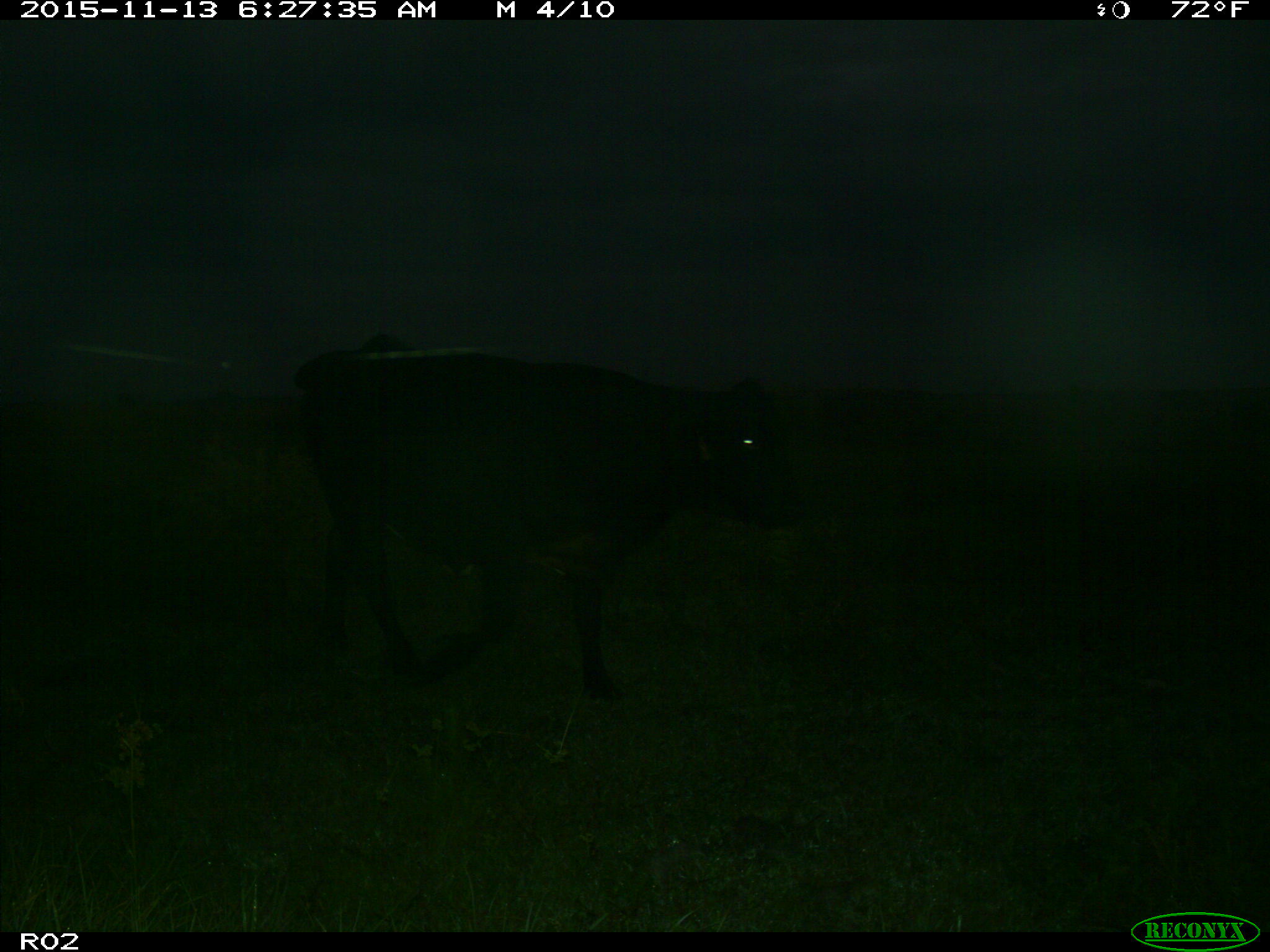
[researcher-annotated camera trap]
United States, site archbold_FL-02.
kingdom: Animalia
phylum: Chordata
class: Mammalia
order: Artiodactyla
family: Bovidae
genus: Bos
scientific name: Bos taurus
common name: domestic cow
Bos taurus (domestic cow).